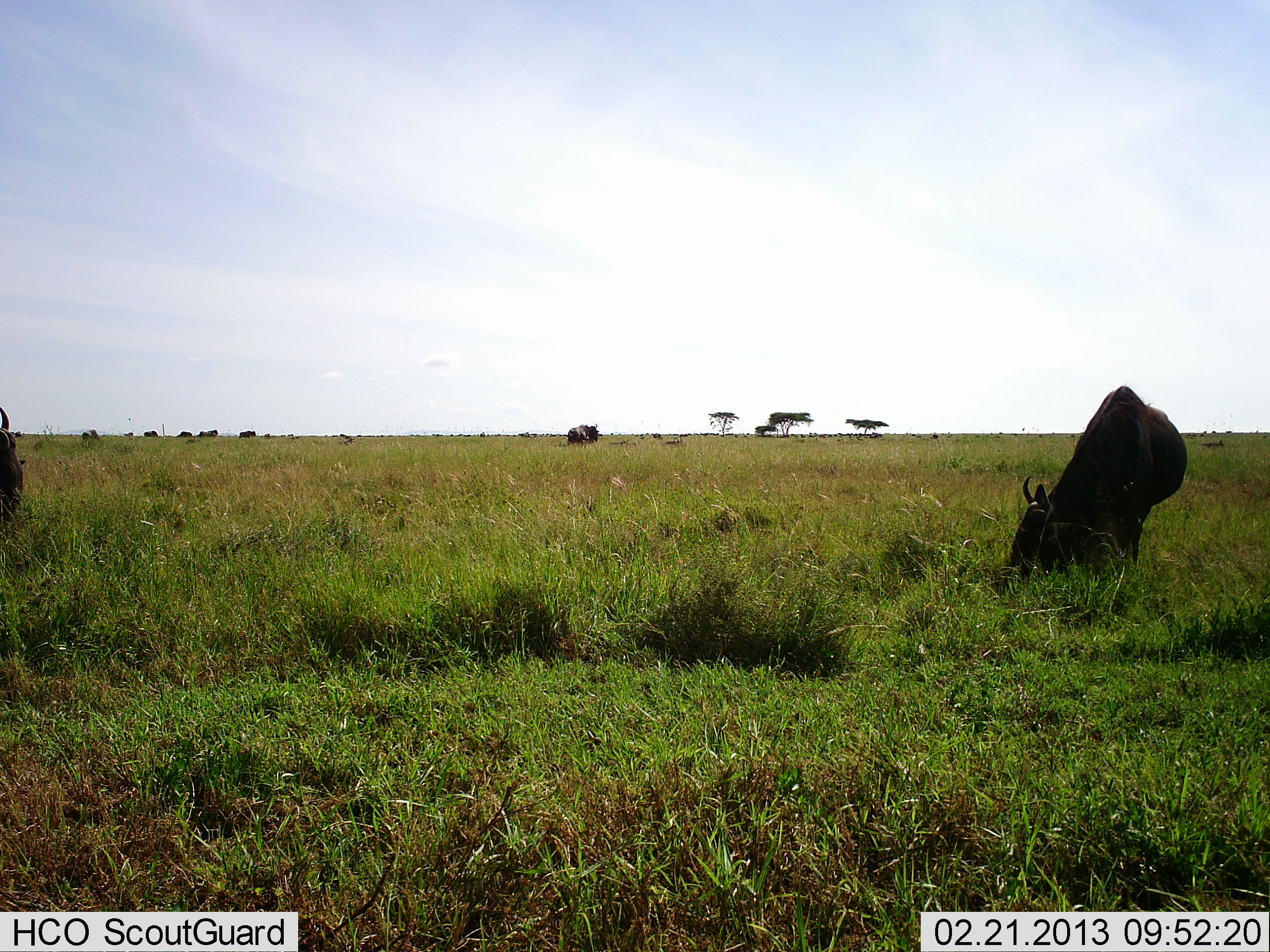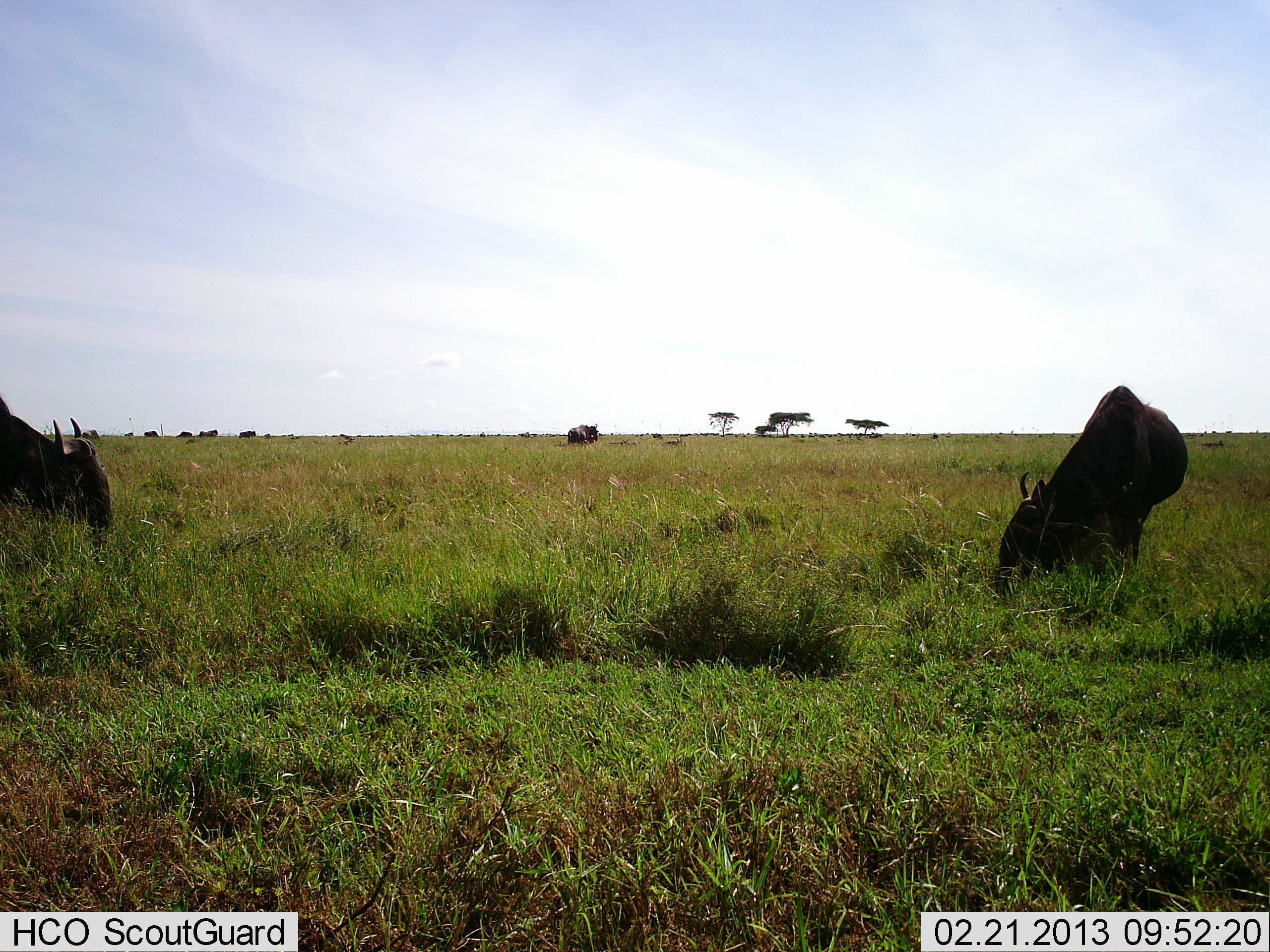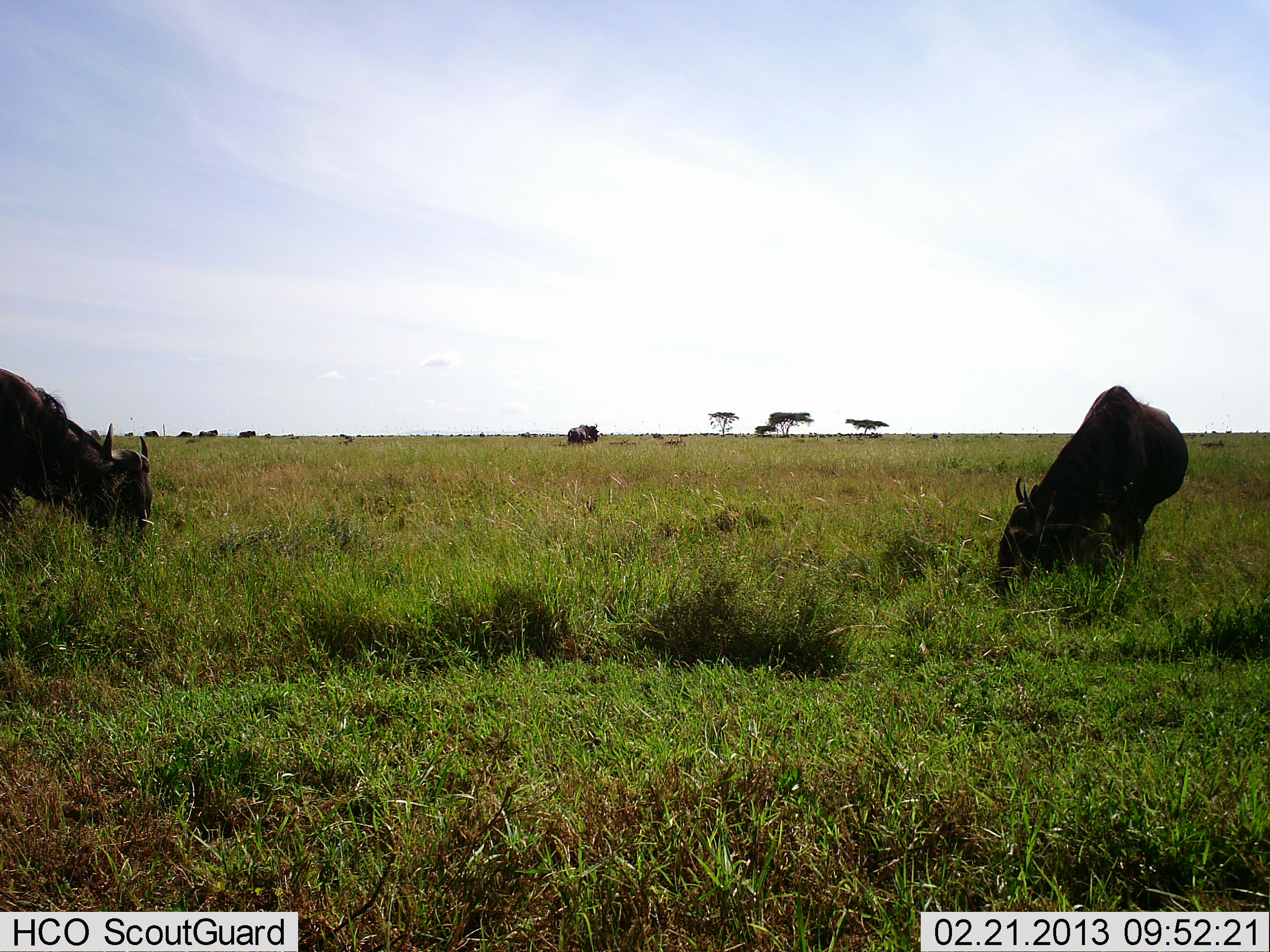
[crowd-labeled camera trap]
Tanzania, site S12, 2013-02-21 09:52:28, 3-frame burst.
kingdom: Animalia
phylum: Chordata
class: Mammalia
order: Artiodactyla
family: Bovidae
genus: Connochaetes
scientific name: Connochaetes taurinus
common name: blue wildebeest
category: wildebeest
Wildebeest (blue wildebeest) (Connochaetes taurinus), count 3. Behavior (volunteer vote fractions): standing 13%, resting 0%, moving 33%, interacting 0%. Young present (vote fraction): 0%. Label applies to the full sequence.